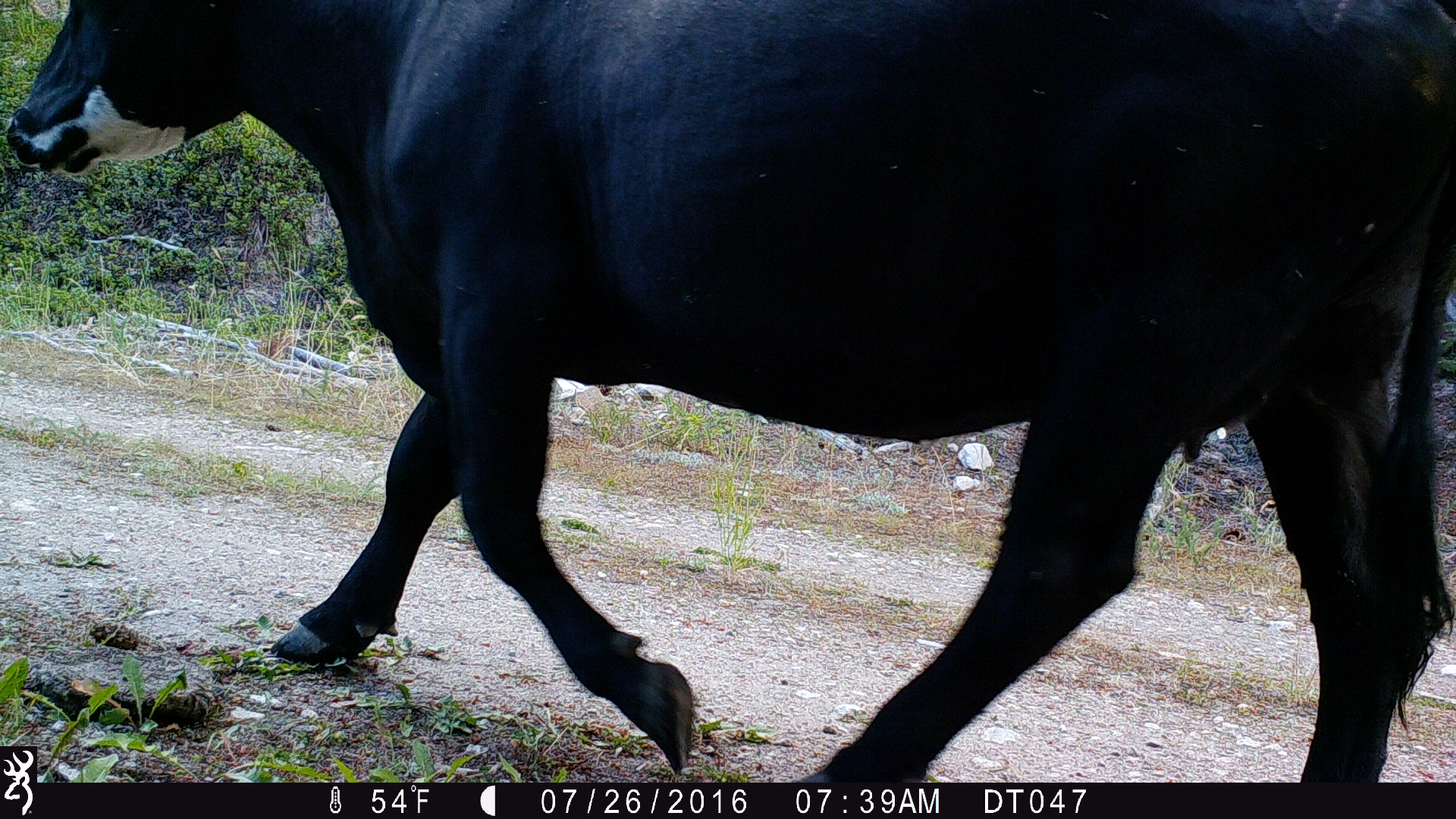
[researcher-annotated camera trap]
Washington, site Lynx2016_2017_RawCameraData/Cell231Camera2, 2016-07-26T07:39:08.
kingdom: Animalia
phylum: Chordata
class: Mammalia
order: Artiodactyla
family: Bovidae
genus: Bos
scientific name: Bos taurus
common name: domestic cattle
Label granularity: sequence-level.